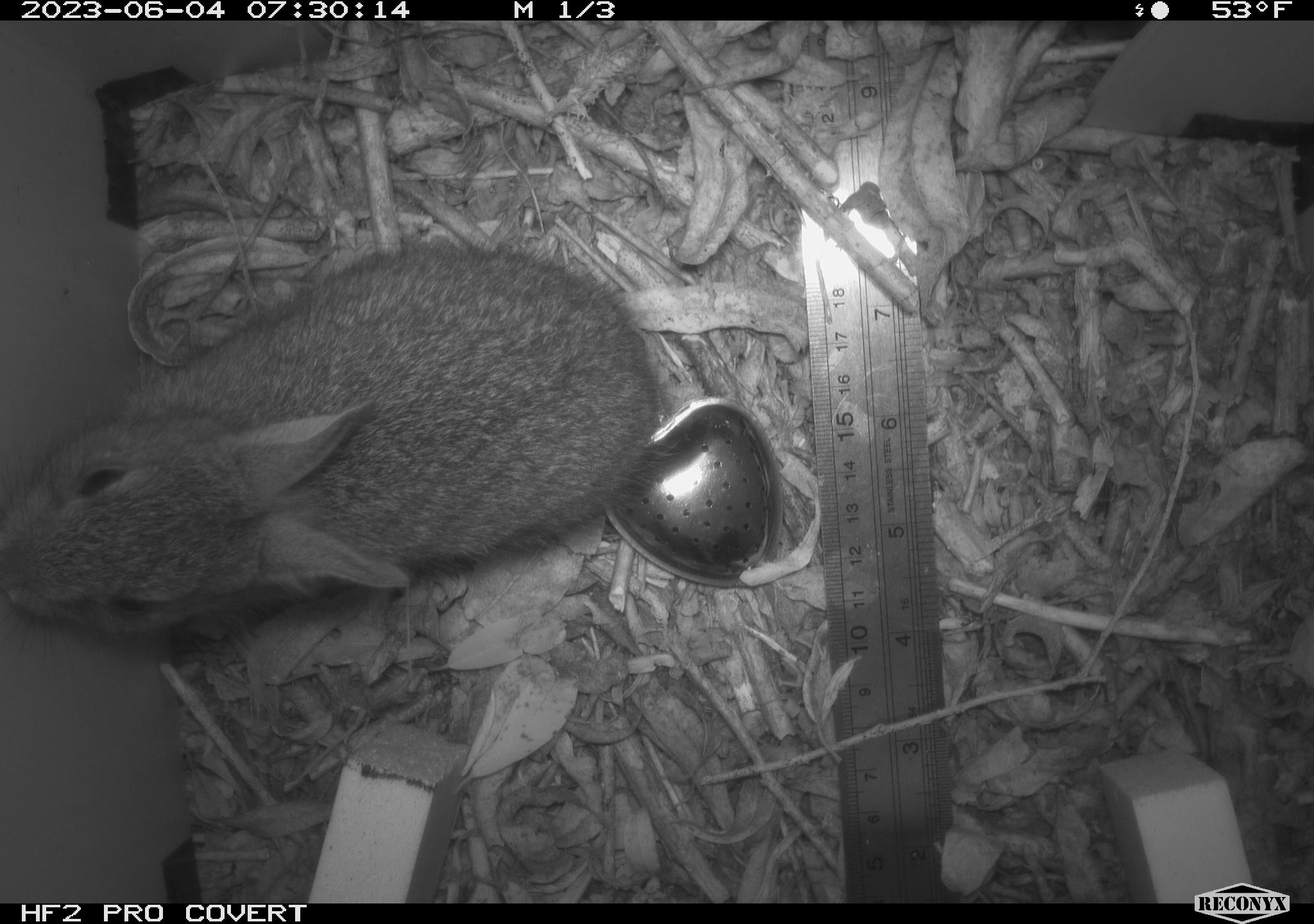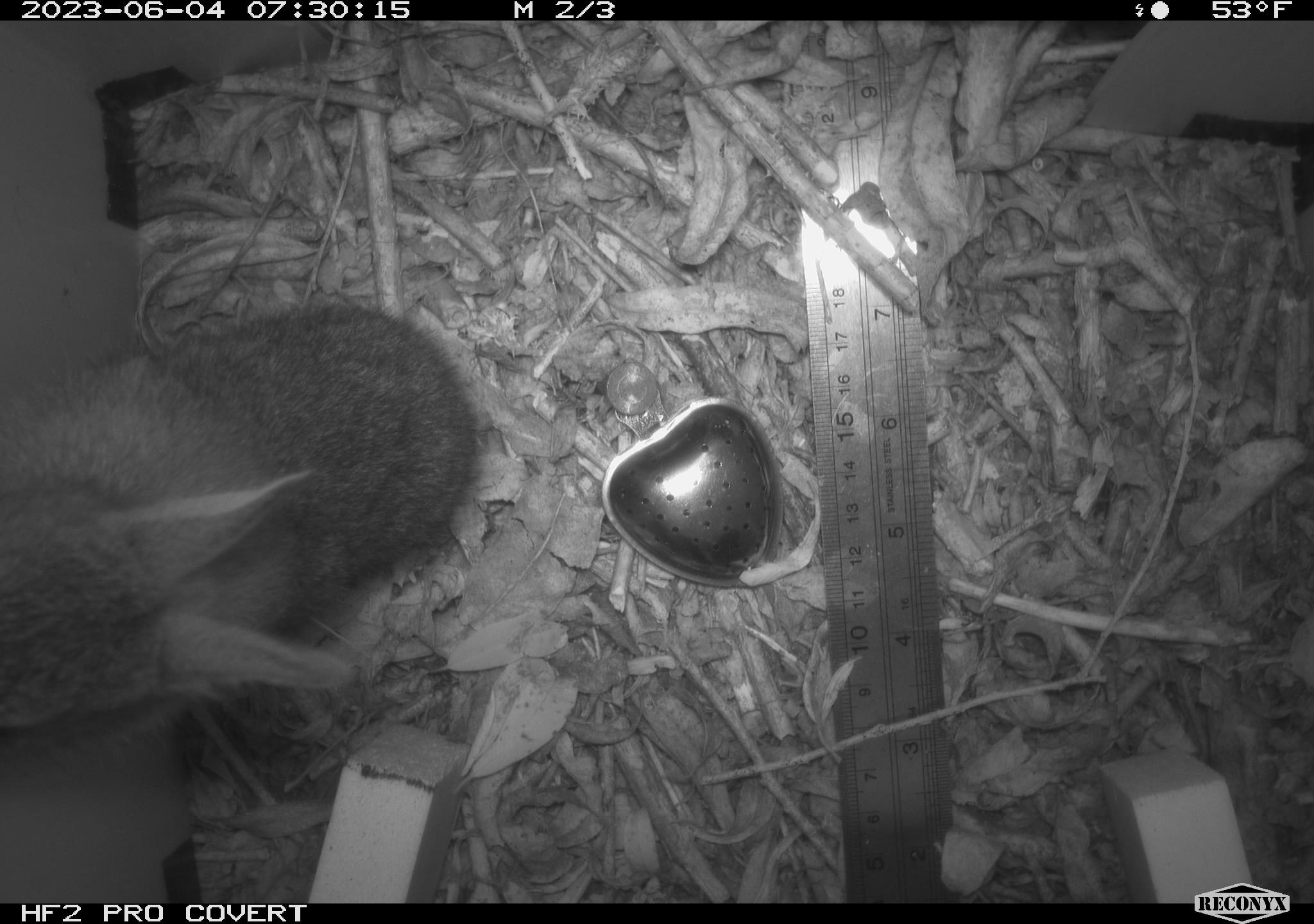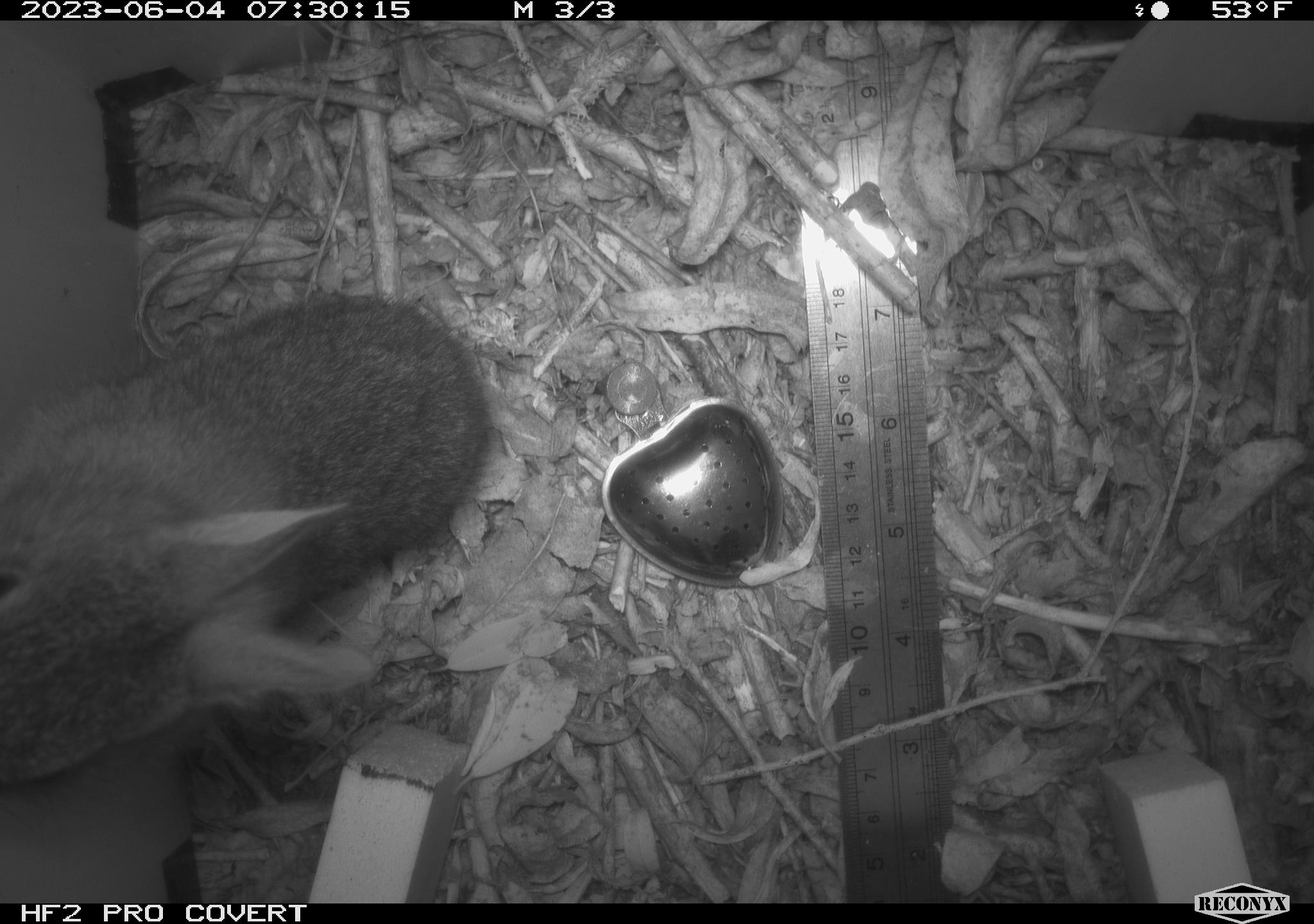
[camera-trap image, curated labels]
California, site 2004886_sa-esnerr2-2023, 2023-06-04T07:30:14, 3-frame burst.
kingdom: Animalia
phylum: Chordata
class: Mammalia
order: Lagomorpha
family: Leporidae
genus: Sylvilagus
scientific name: Sylvilagus bachmani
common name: brush rabbit